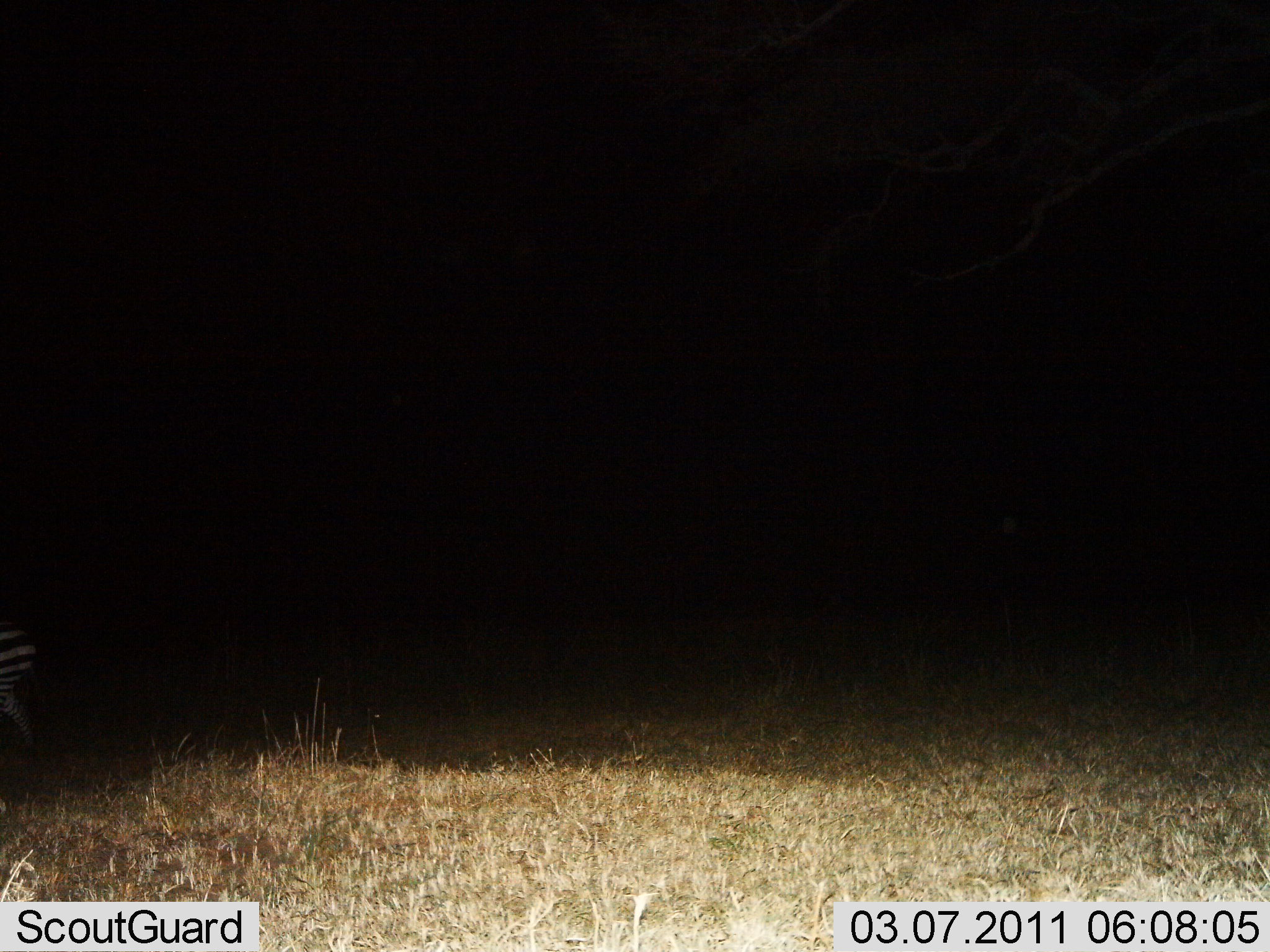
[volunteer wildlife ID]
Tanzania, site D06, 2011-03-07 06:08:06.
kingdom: Animalia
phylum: Chordata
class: Mammalia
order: Perissodactyla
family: Equidae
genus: Equus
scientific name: Equus quagga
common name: plains zebra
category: zebra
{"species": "zebra (plains zebra) (Equus quagga)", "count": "1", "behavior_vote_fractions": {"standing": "9%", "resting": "0%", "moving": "91%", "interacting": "0%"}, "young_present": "0%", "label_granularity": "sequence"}